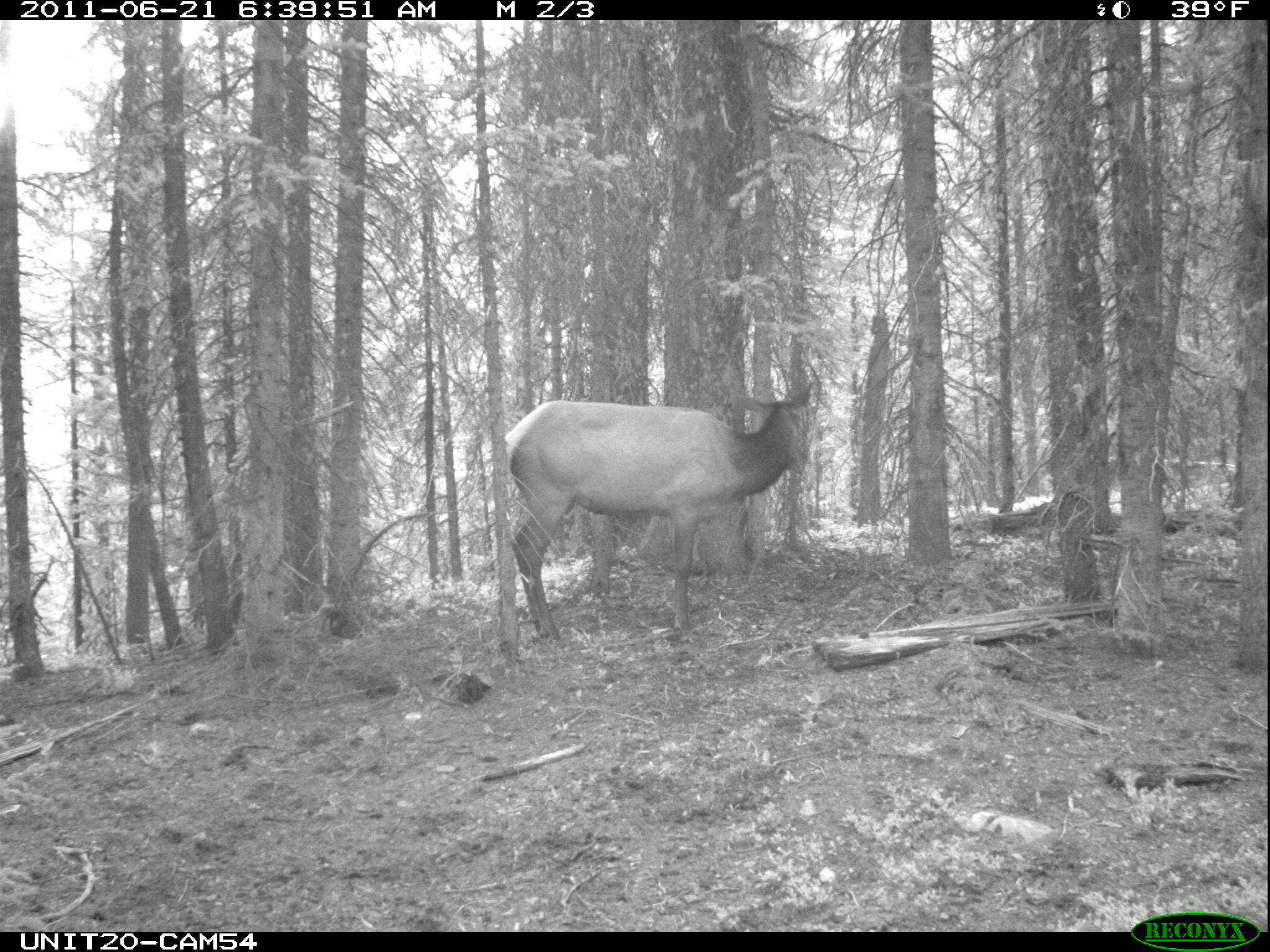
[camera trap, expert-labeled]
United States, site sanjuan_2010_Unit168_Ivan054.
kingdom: Animalia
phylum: Chordata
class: Mammalia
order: Artiodactyla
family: Cervidae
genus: Cervus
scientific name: Cervus elaphus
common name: red deer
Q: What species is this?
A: Cervus elaphus (red deer).